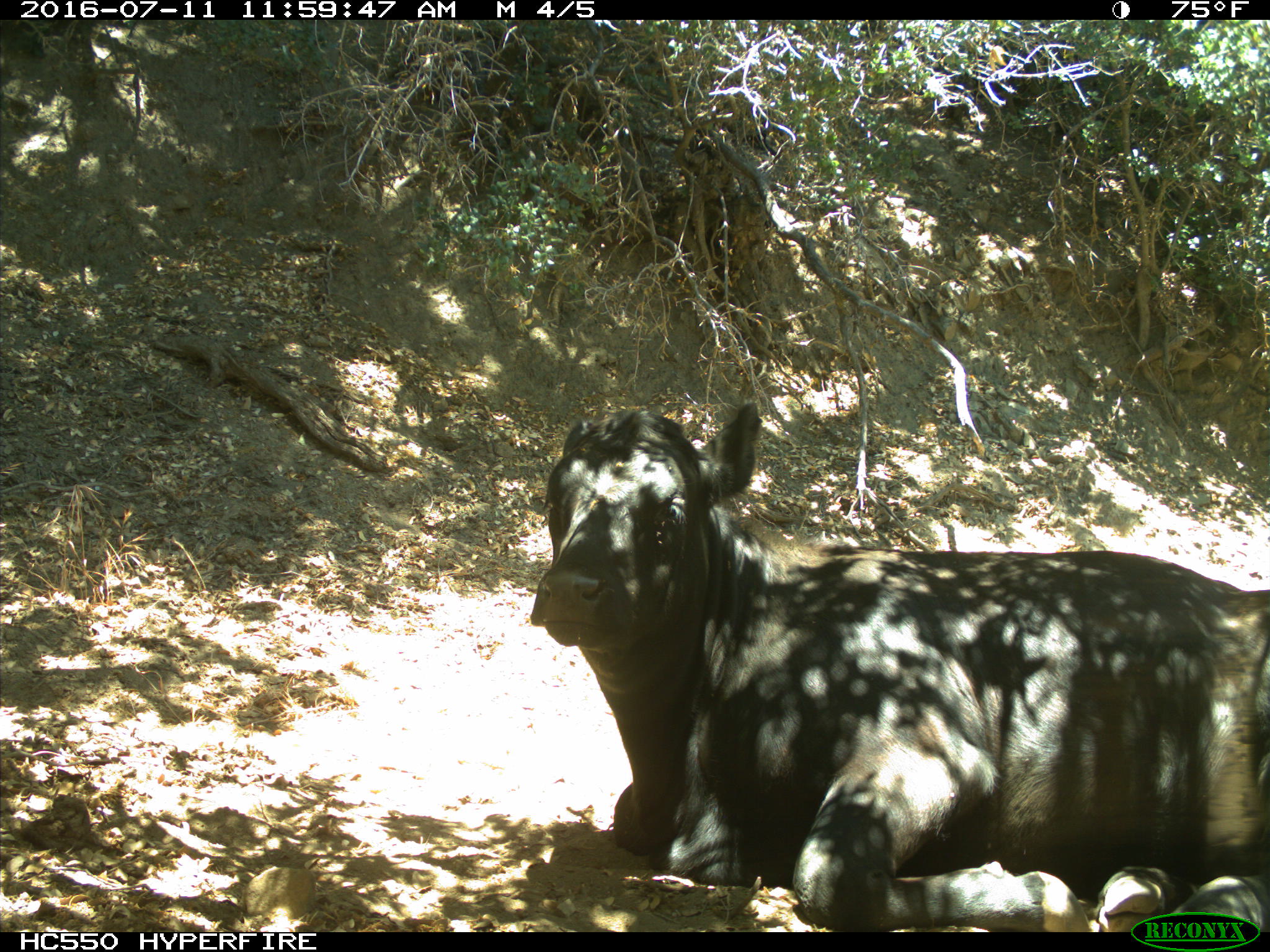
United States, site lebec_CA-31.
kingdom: Animalia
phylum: Chordata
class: Mammalia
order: Artiodactyla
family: Bovidae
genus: Bos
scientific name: Bos taurus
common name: domestic cow